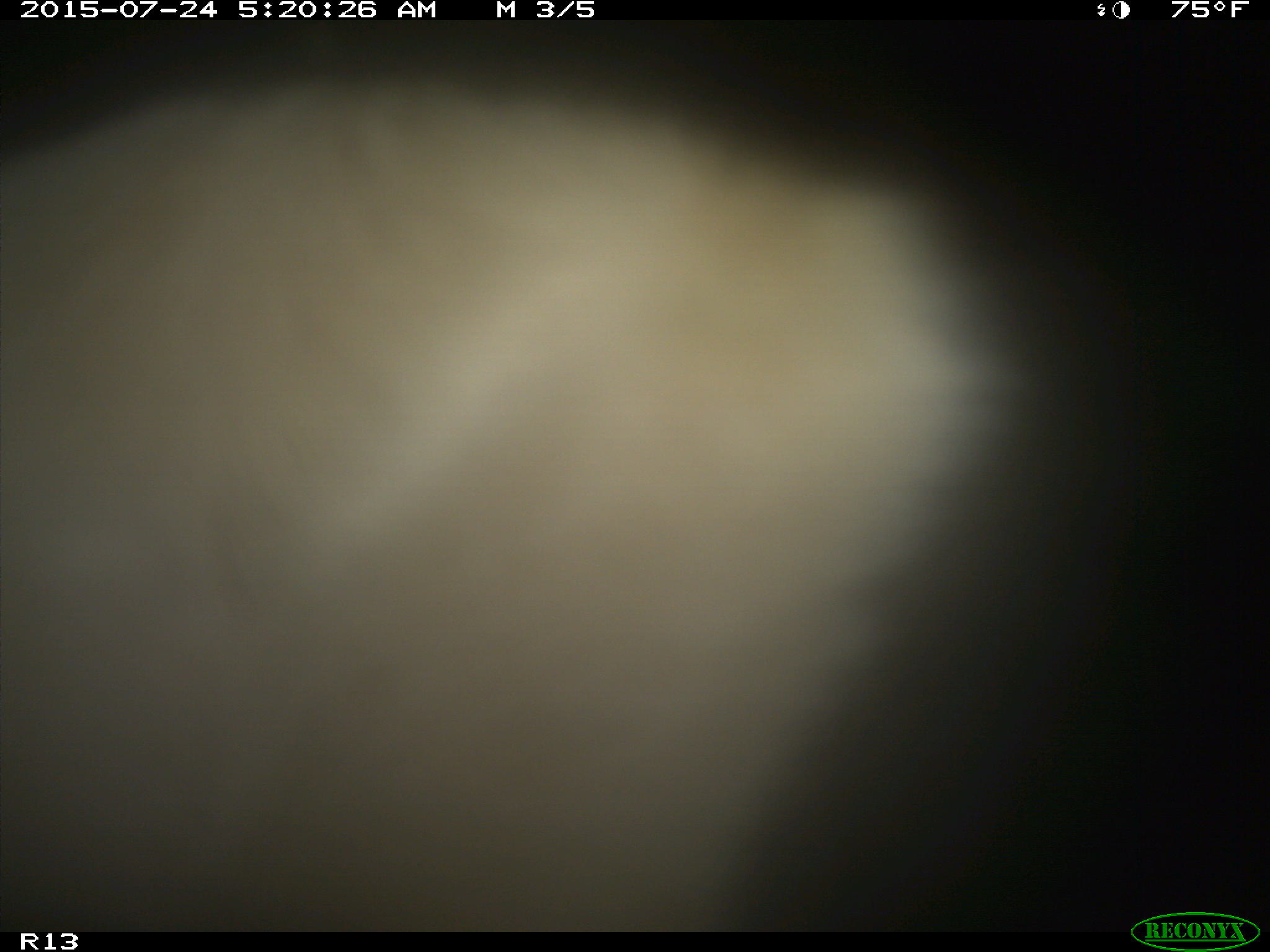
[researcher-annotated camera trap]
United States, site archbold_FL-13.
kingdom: Animalia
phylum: Chordata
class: Mammalia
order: Artiodactyla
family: Bovidae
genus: Bos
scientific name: Bos taurus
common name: domestic cow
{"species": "Bos taurus (domestic cow)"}